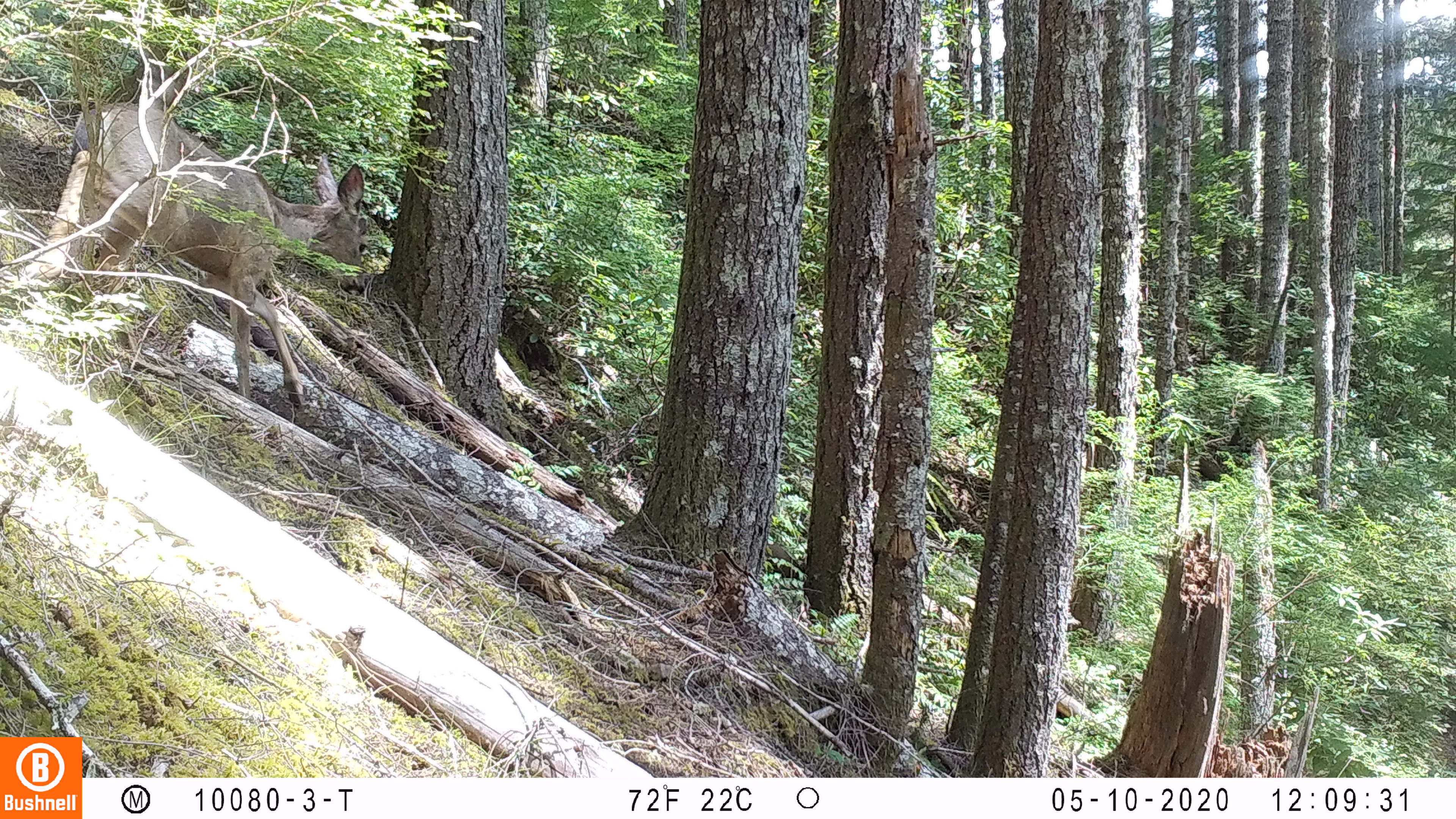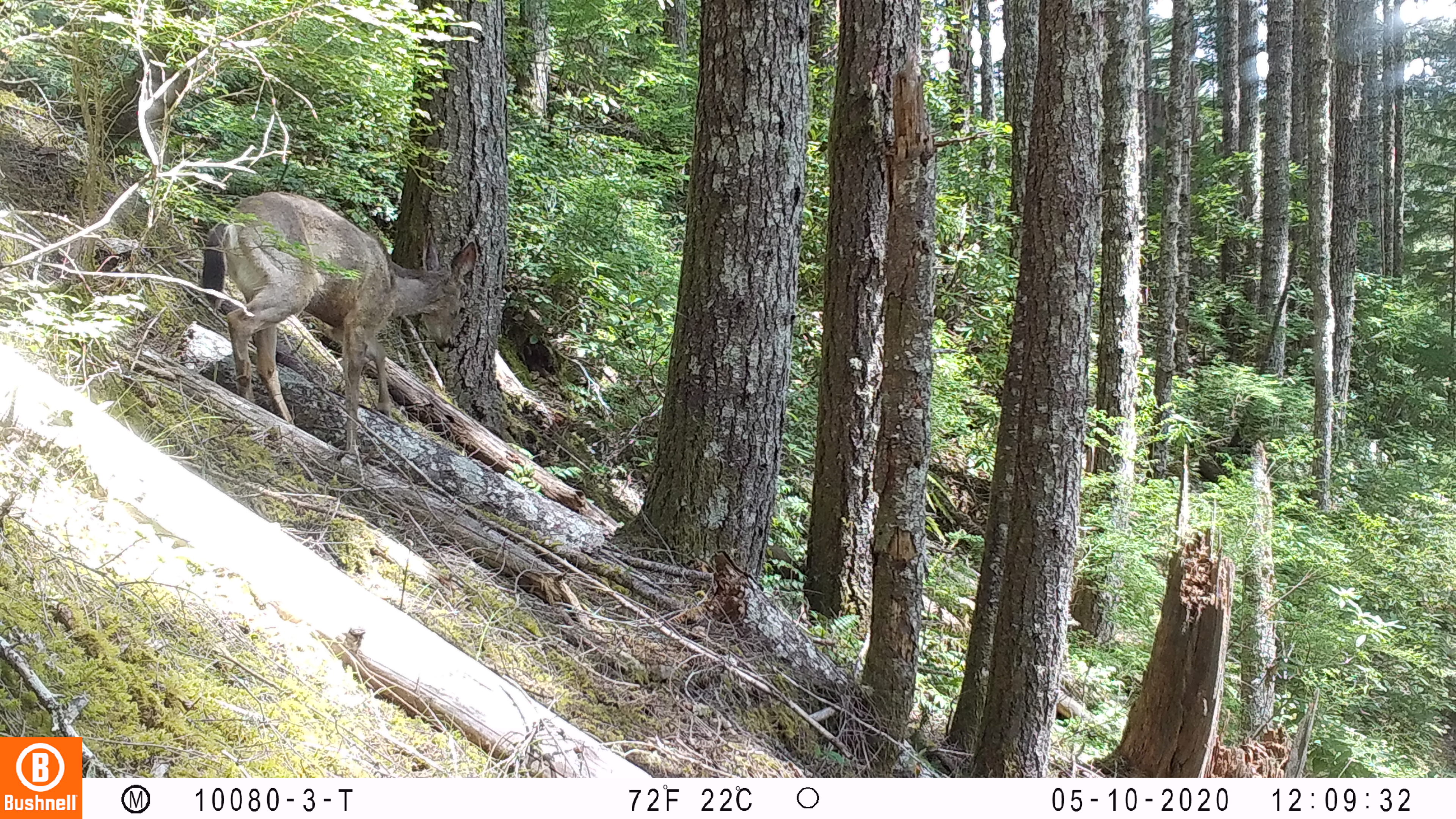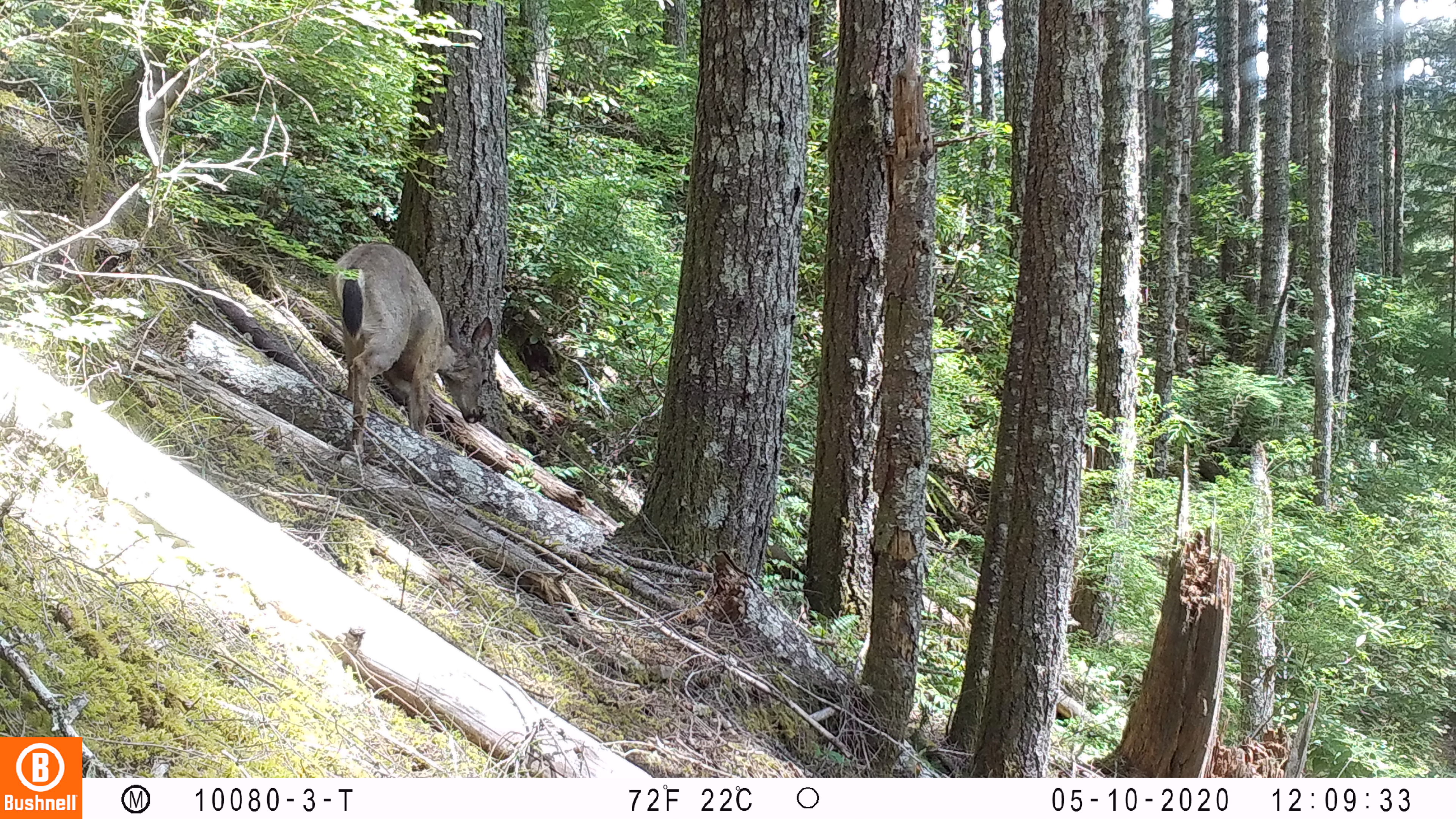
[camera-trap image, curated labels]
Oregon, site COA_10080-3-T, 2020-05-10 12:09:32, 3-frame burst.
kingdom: Animalia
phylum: Chordata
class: Mammalia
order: Artiodactyla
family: Cervidae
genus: Odocoileus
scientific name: Odocoileus hemionus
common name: black-tailed deer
Black-tailed deer (Odocoileus hemionus).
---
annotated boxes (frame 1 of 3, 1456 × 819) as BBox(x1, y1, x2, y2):
black-tailed deer: BBox(72, 95, 376, 414)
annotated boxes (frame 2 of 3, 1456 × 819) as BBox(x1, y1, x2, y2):
black-tailed deer: BBox(190, 181, 486, 454)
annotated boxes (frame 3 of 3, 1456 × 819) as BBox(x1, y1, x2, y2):
black-tailed deer: BBox(325, 222, 474, 454)